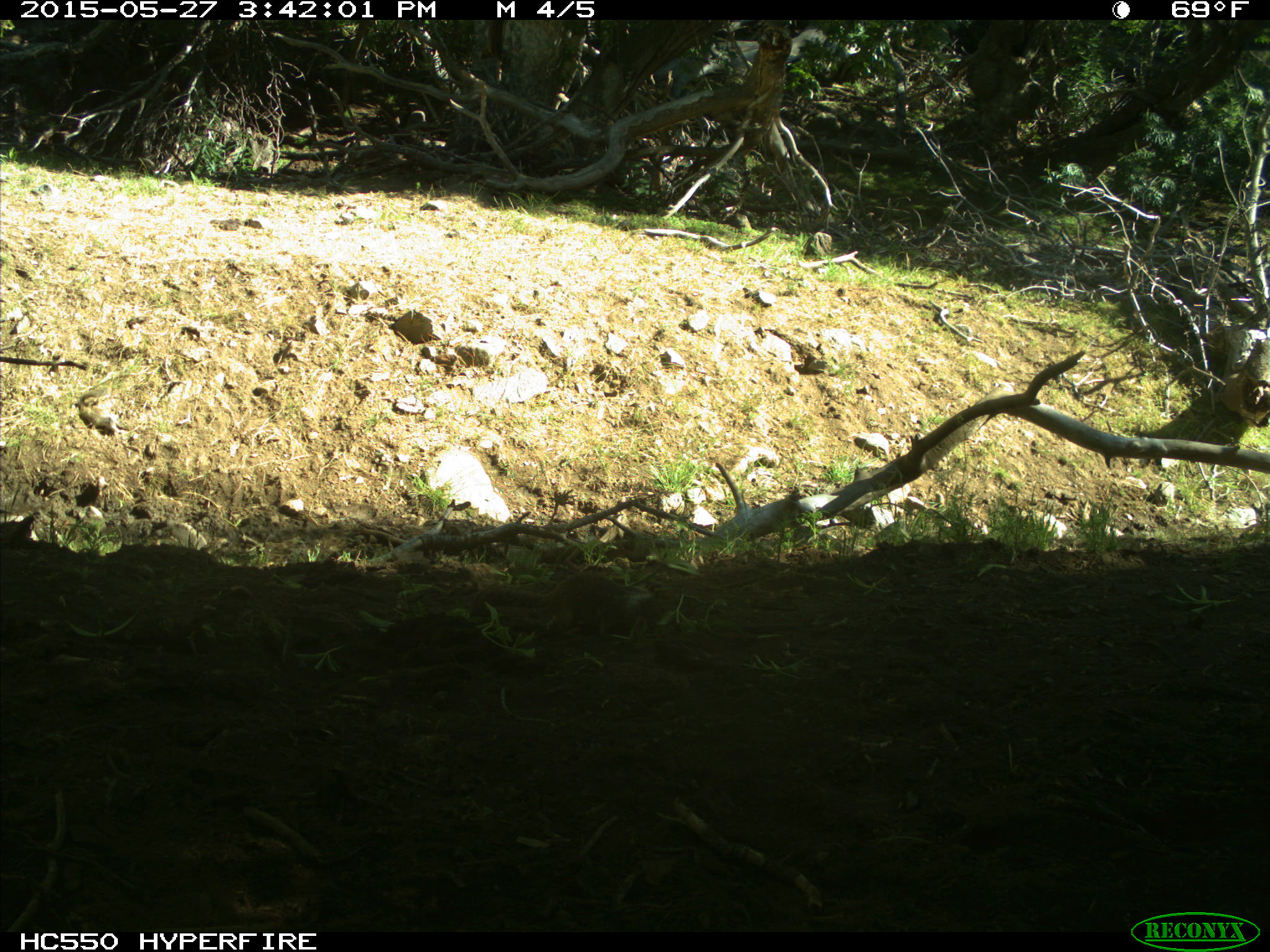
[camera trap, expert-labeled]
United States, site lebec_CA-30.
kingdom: Animalia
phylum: Chordata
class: Mammalia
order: Rodentia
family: Sciuridae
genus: Otospermophilus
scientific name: Otospermophilus beecheyi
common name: california ground squirrel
Otospermophilus beecheyi (california ground squirrel).